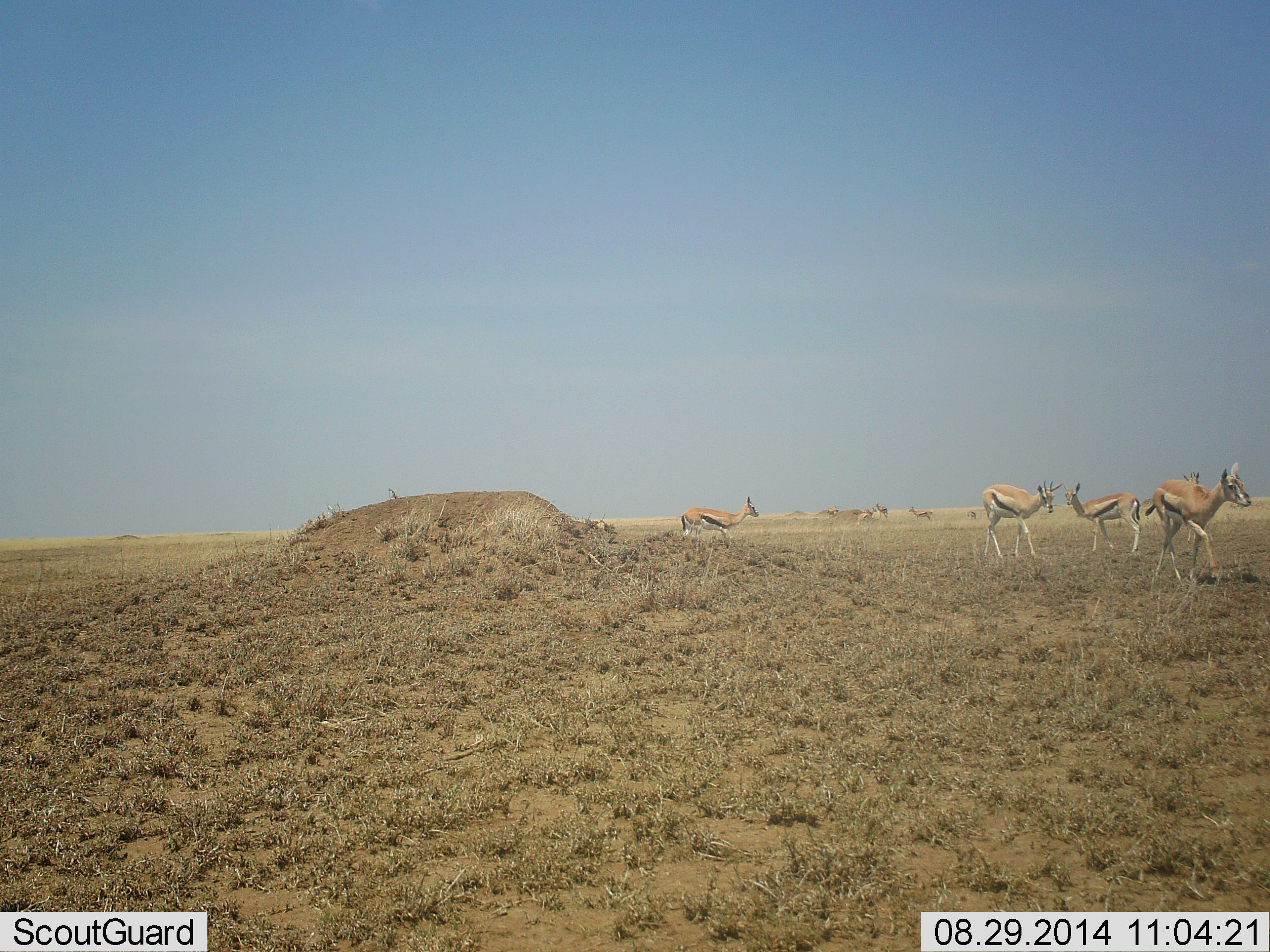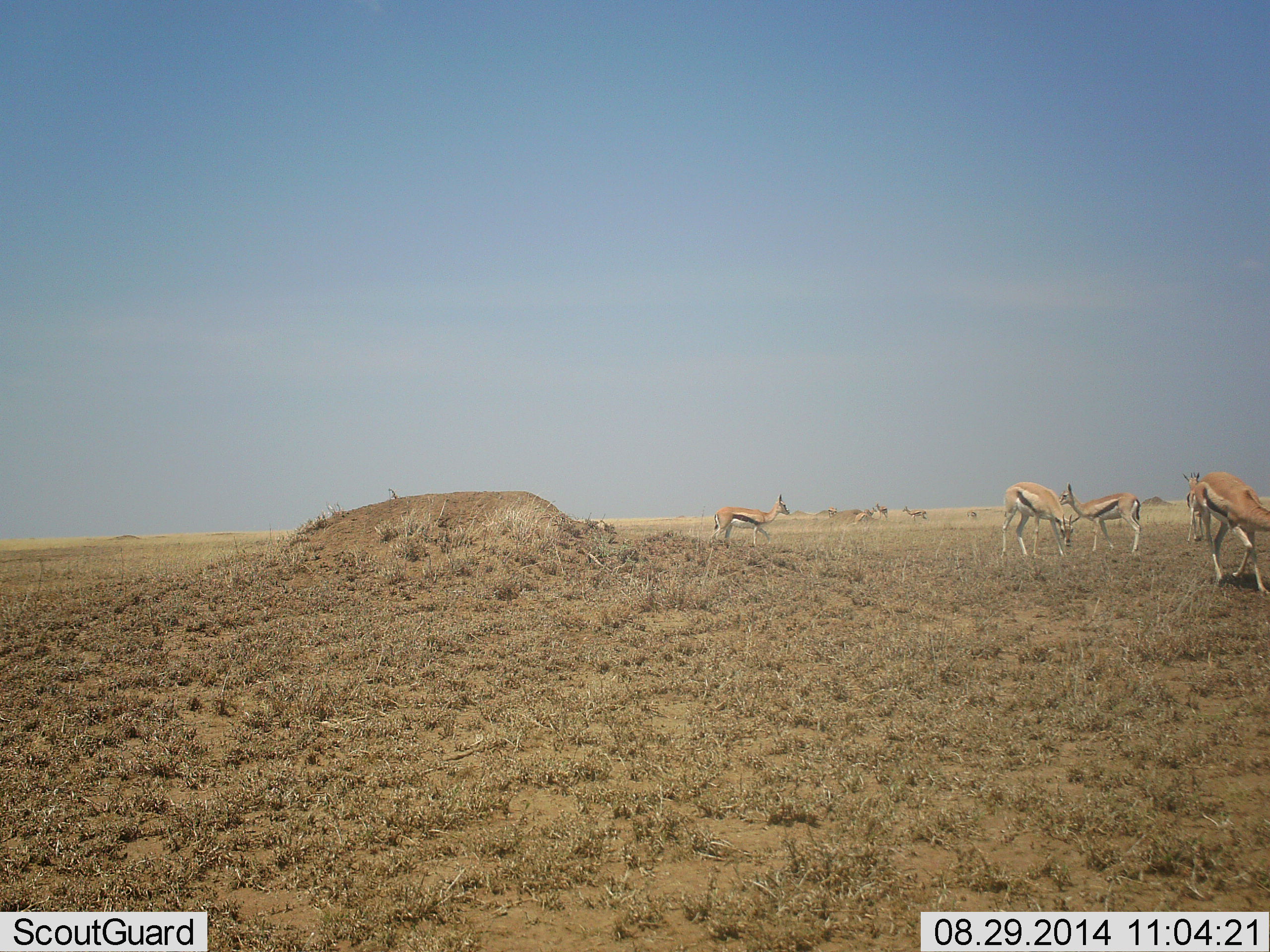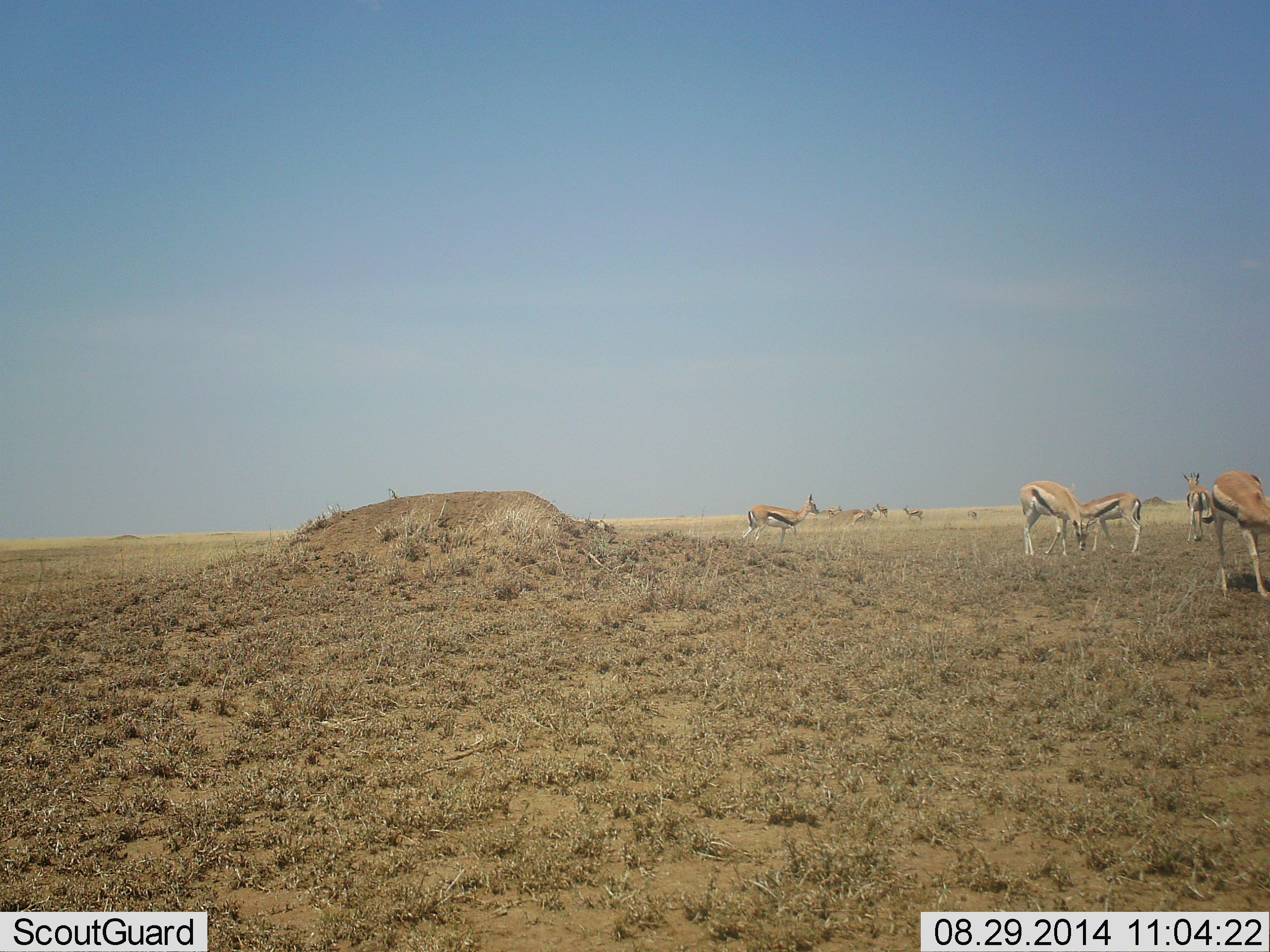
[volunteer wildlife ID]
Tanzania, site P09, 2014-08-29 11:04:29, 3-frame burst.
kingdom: Animalia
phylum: Chordata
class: Mammalia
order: Artiodactyla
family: Bovidae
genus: Eudorcas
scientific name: Eudorcas thomsonii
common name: thomson's gazelle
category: gazellethomsons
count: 7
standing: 80%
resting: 10%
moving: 70%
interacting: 0%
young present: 0%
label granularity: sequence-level